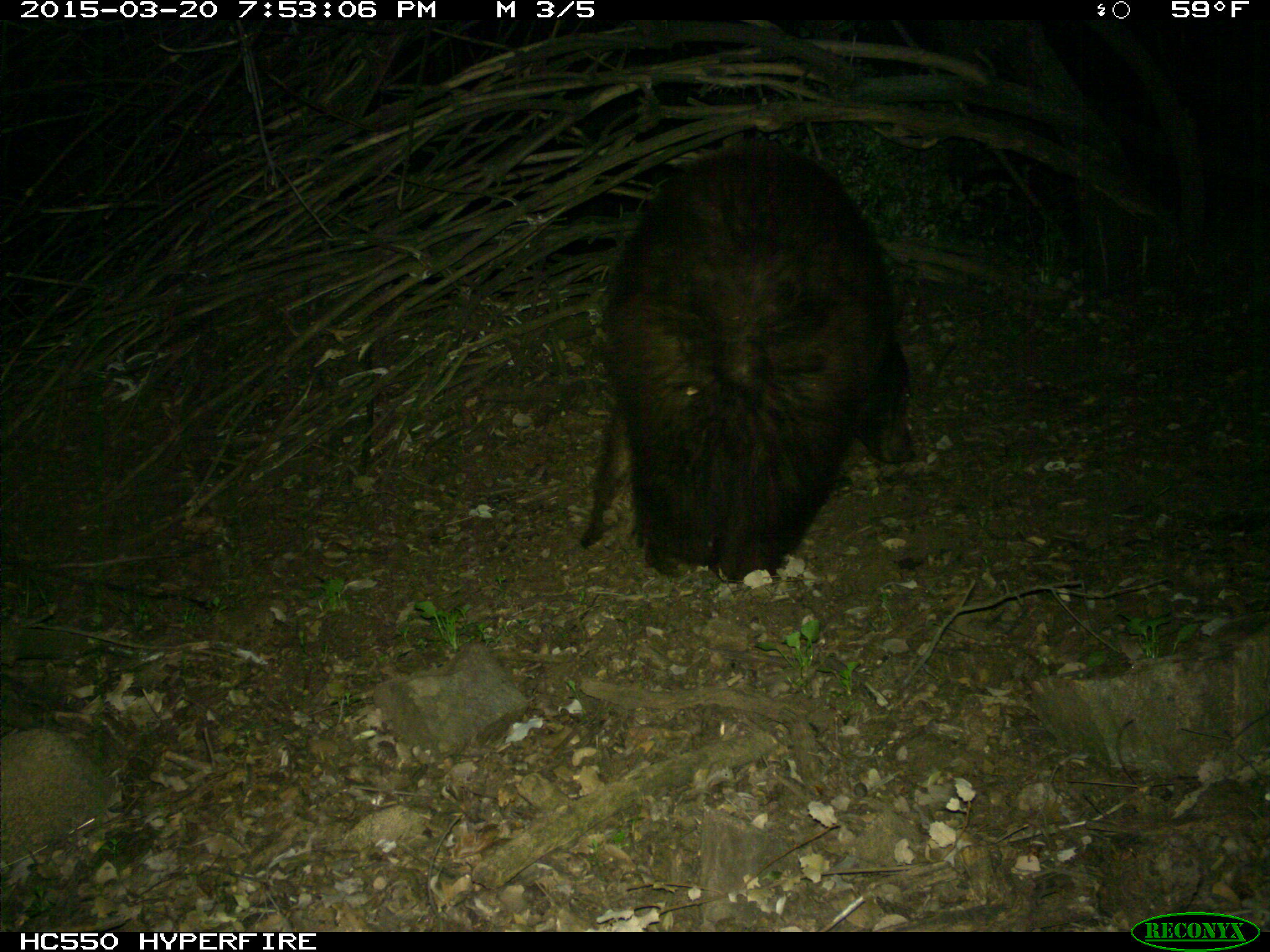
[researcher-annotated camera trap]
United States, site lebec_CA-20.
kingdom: Animalia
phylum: Chordata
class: Mammalia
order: Carnivora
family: Ursidae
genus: Ursus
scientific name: Ursus americanus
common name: american black bear